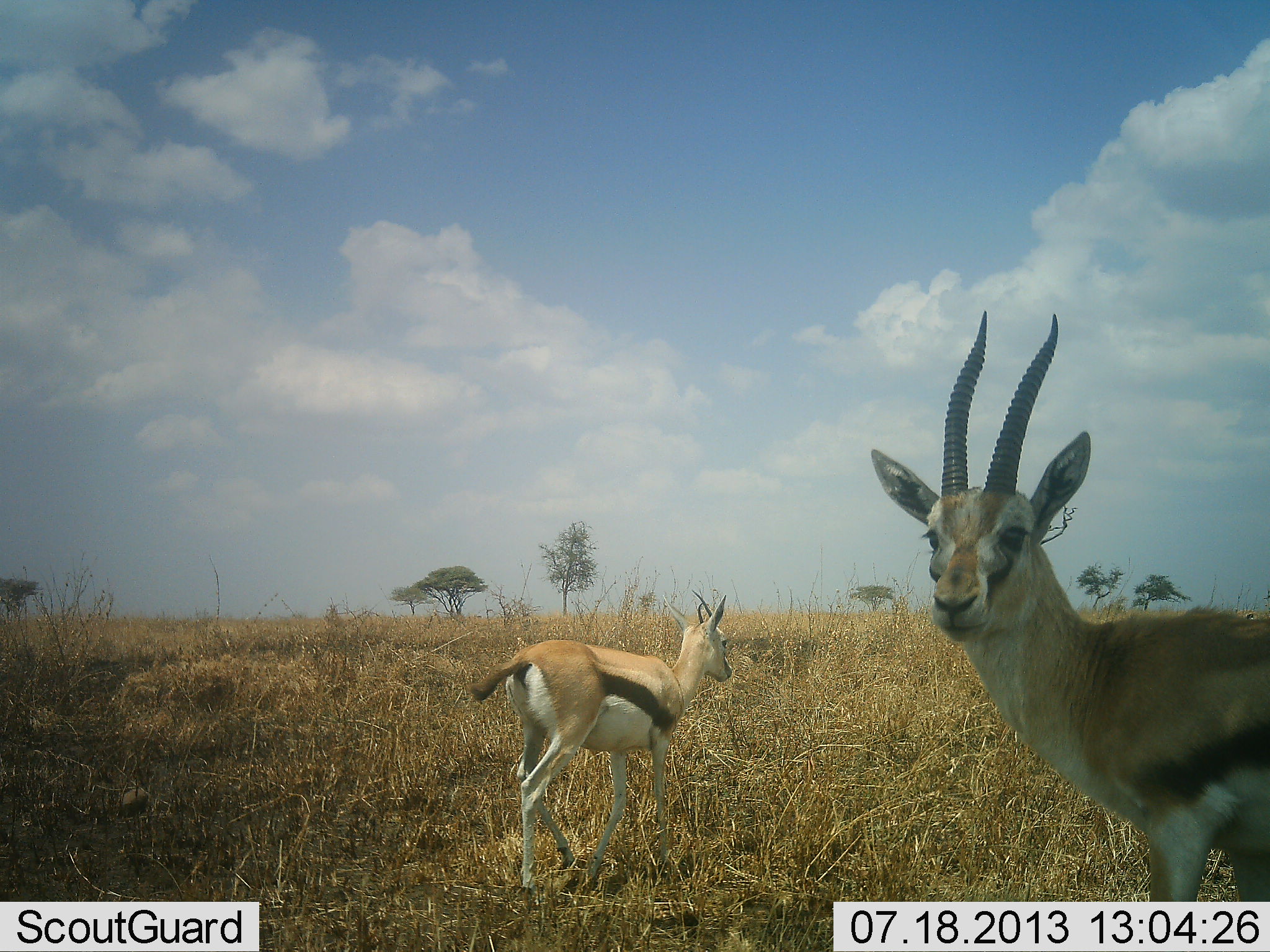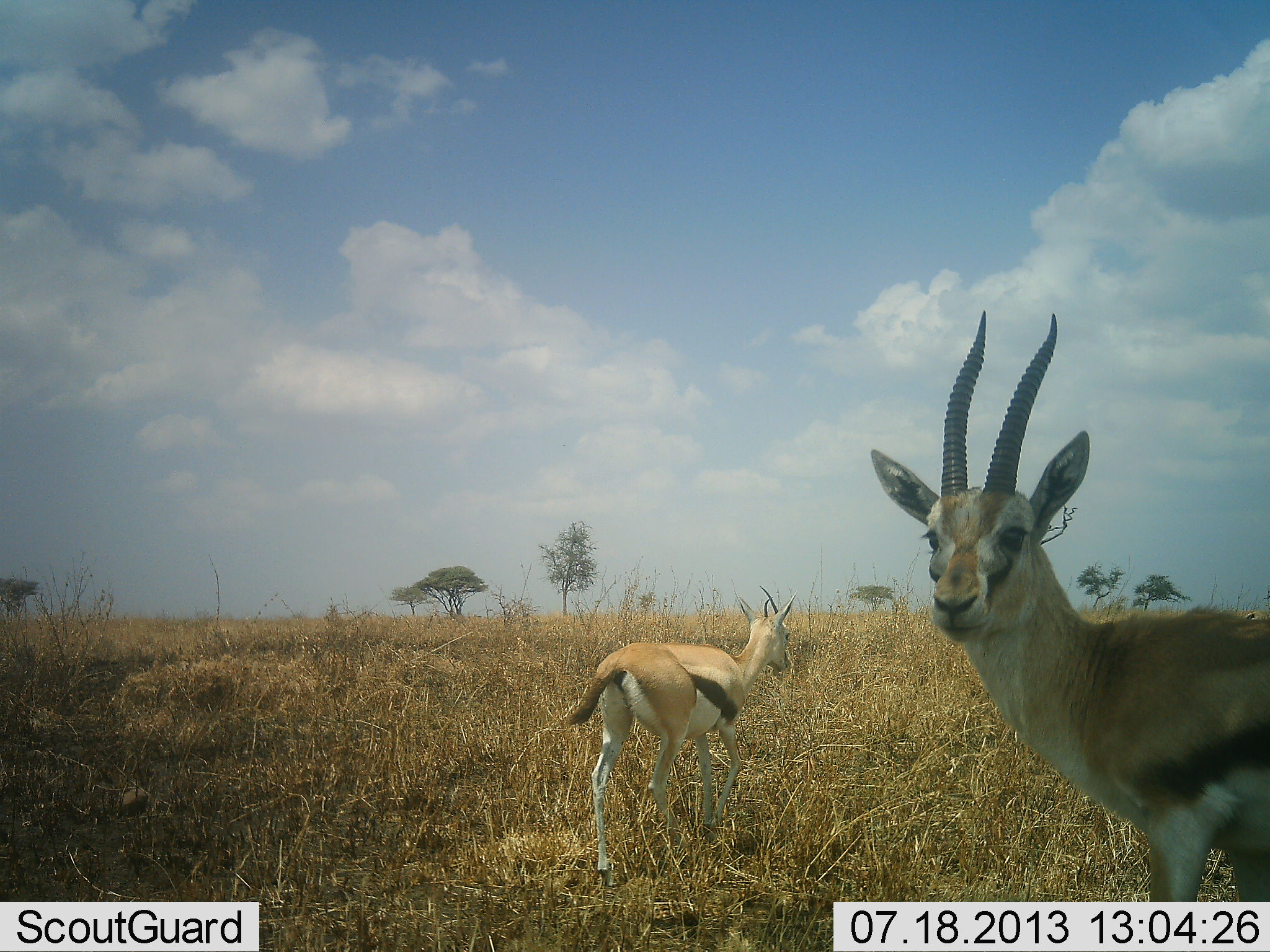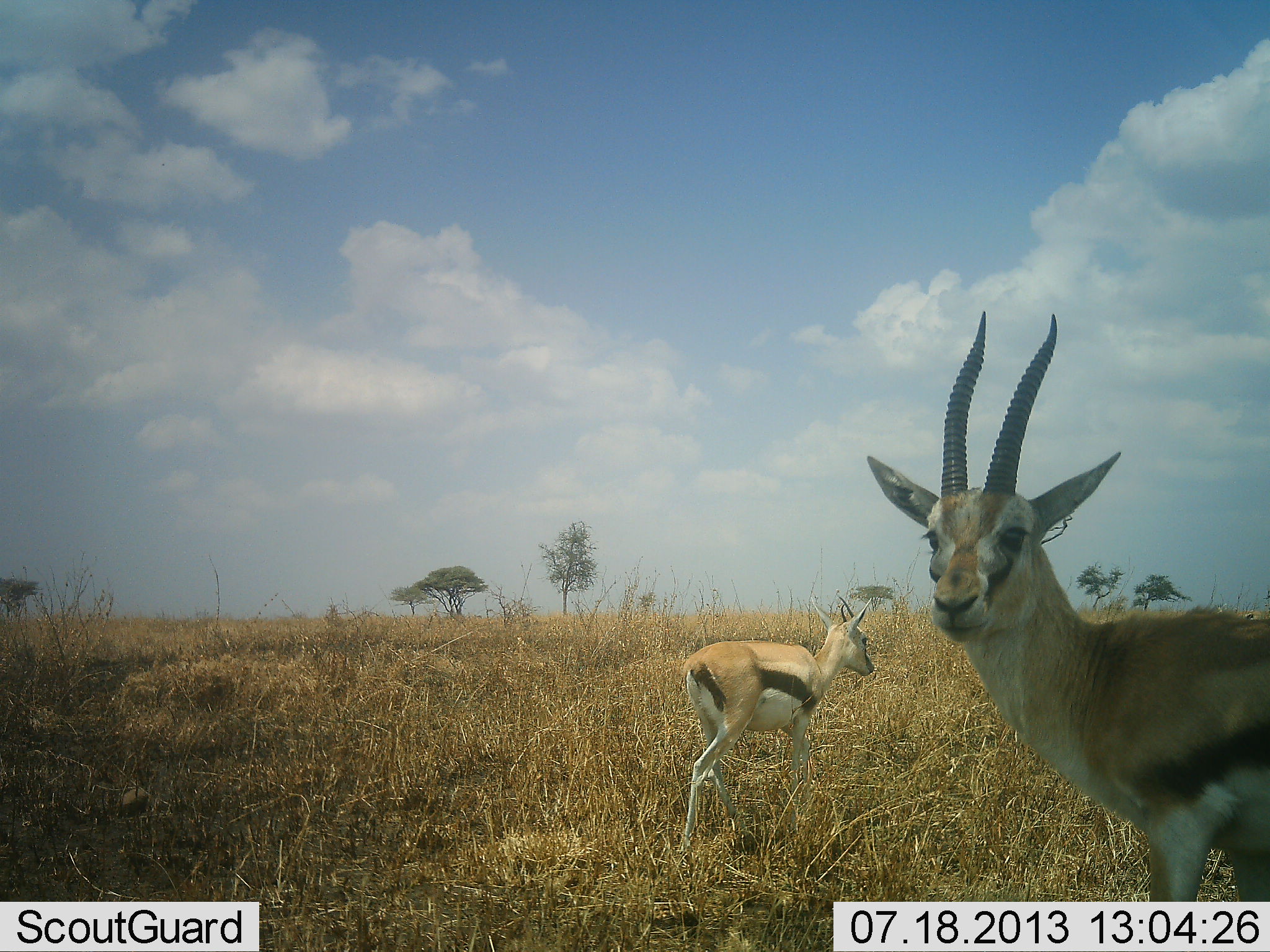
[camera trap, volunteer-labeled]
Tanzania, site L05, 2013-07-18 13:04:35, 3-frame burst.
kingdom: Animalia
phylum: Chordata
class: Mammalia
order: Artiodactyla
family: Bovidae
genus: Eudorcas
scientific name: Eudorcas thomsonii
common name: thomson's gazelle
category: gazellethomsons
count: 2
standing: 80%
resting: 3%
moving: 70%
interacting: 0%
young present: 0%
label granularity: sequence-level